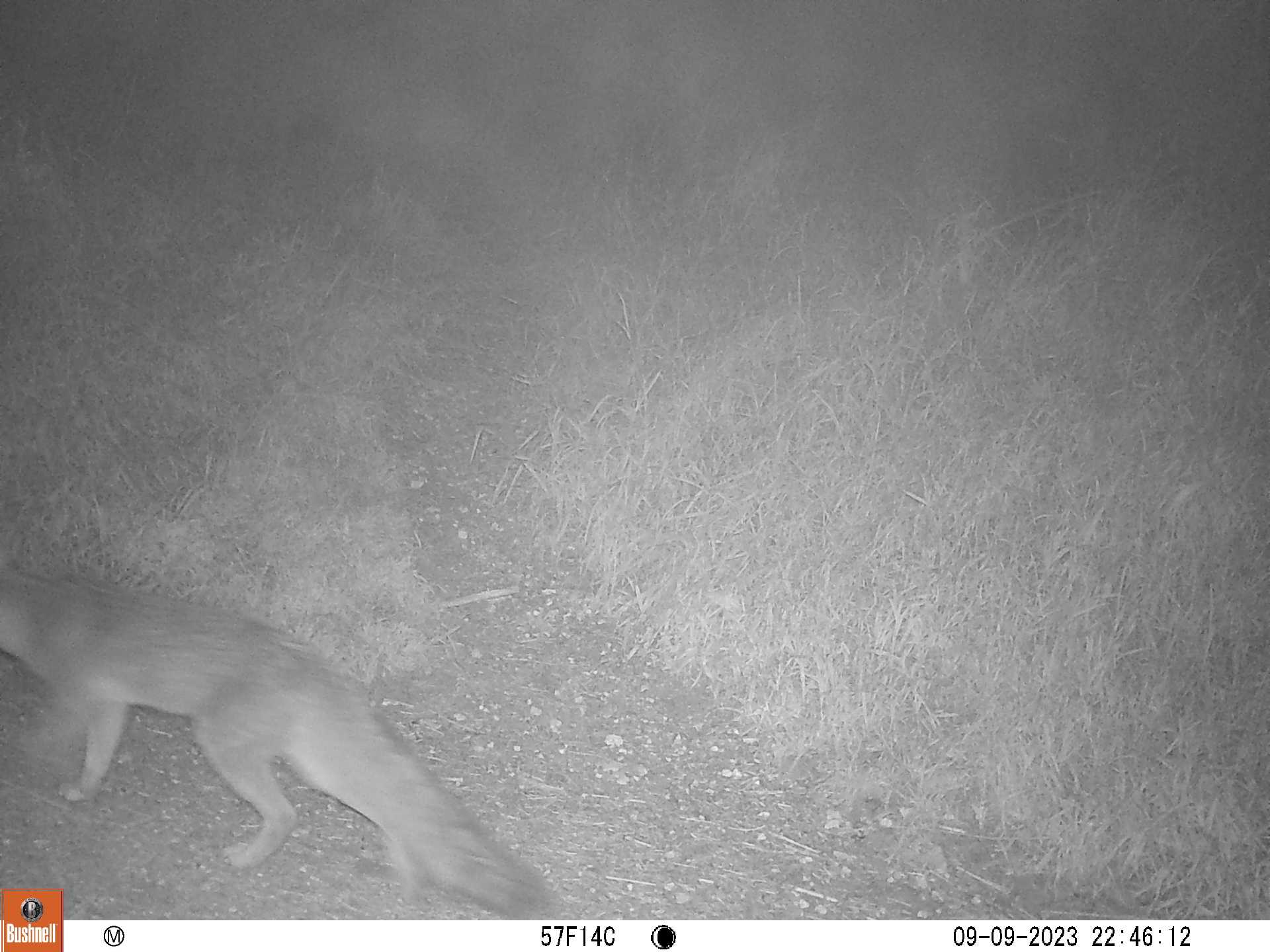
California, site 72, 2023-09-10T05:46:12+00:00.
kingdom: Animalia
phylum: Chordata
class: Mammalia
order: Carnivora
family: Canidae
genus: Urocyon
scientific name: Urocyon cinereoargenteus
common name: gray fox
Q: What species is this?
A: Gray fox (Urocyon cinereoargenteus).